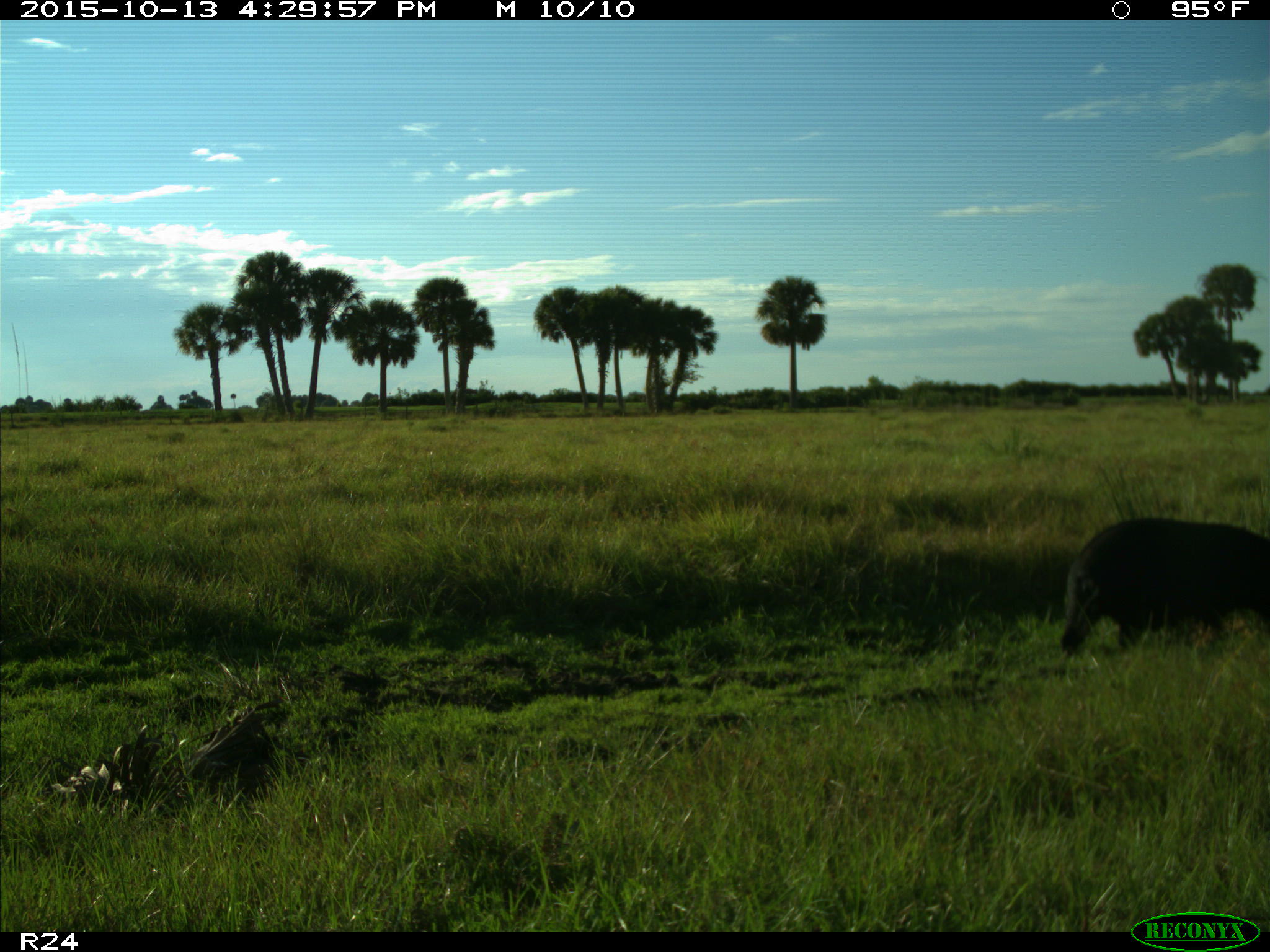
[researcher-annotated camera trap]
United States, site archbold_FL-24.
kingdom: Animalia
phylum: Chordata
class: Mammalia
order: Artiodactyla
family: Suidae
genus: Sus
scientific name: Sus scrofa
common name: wild boar